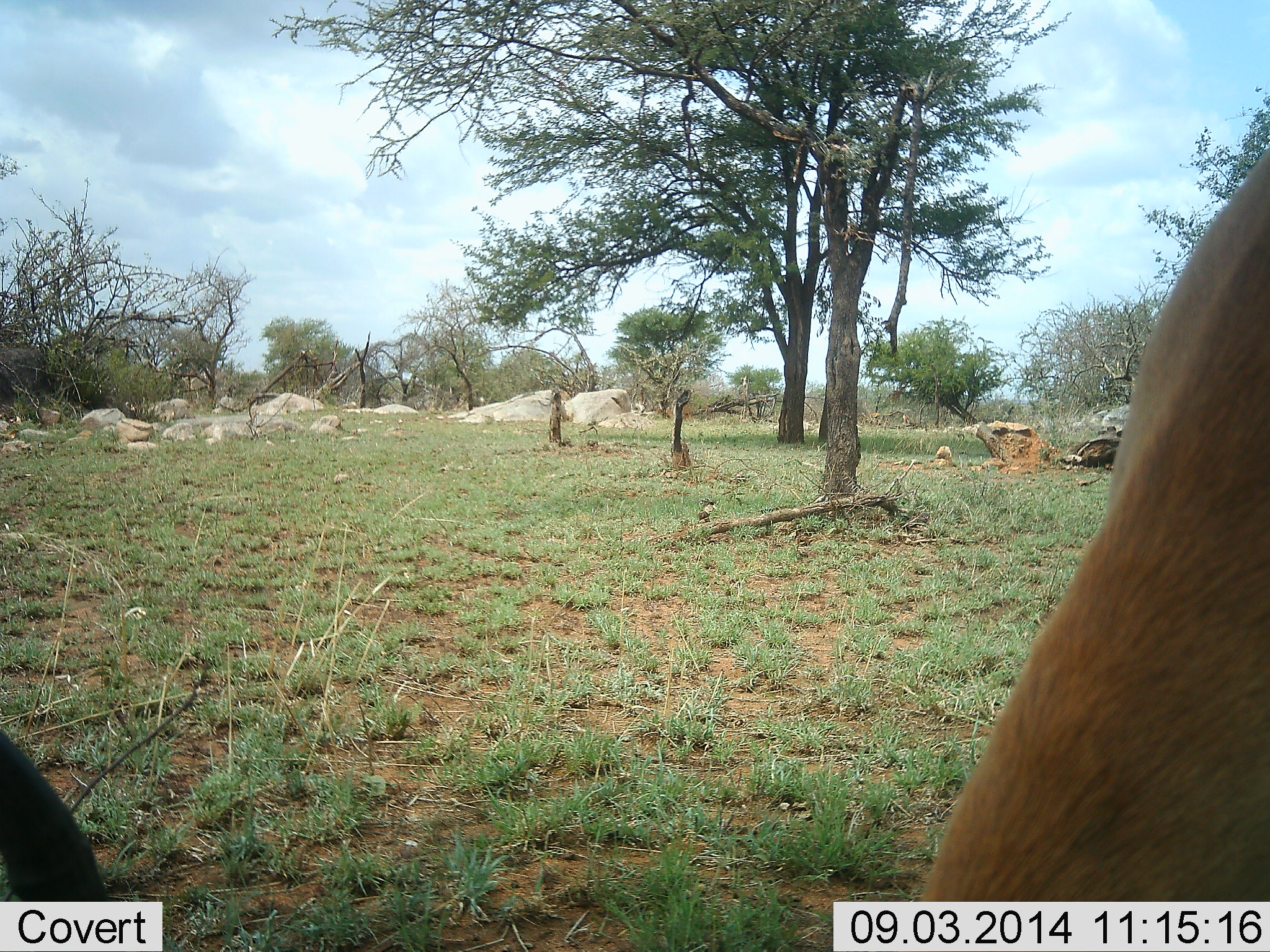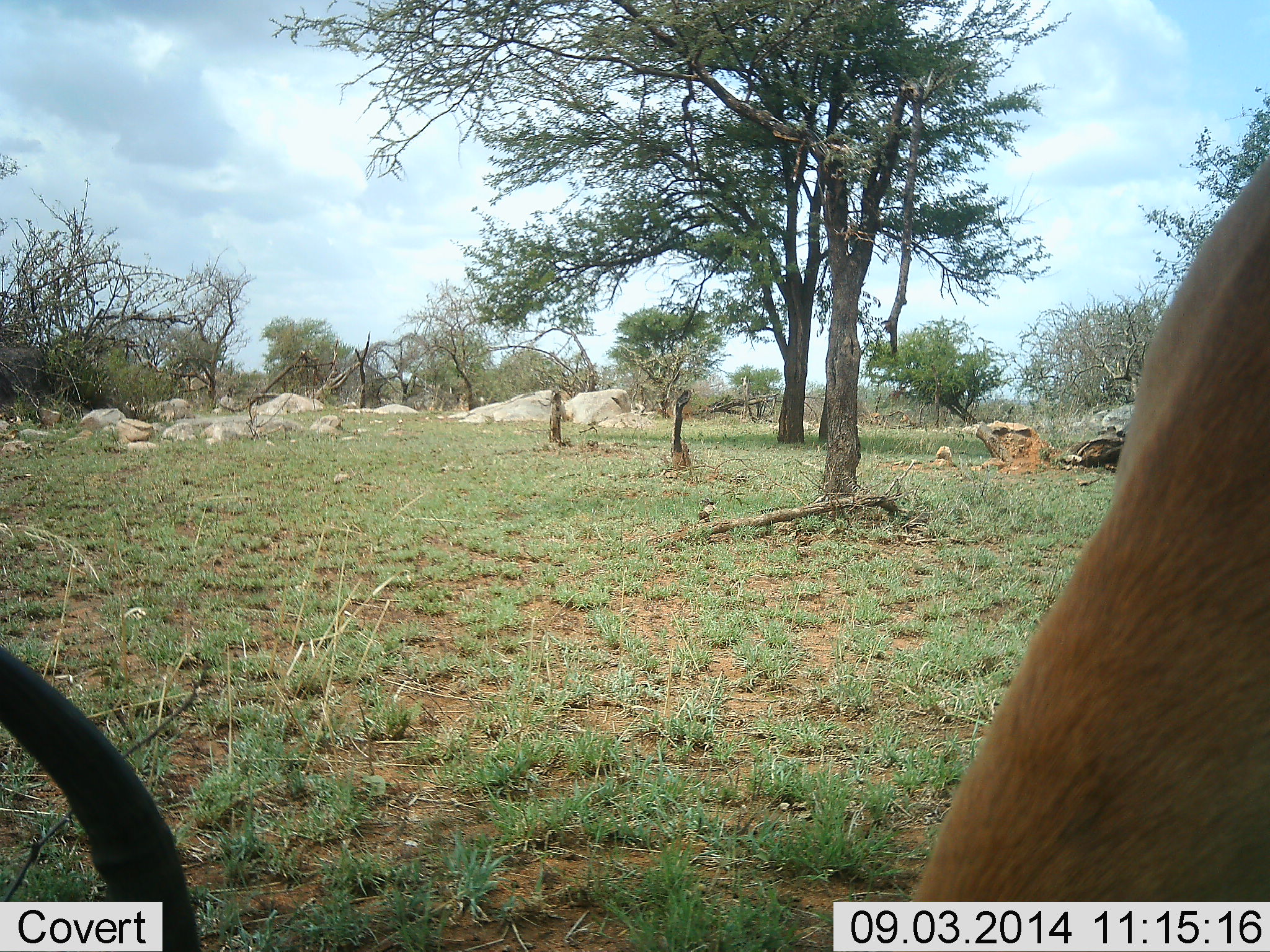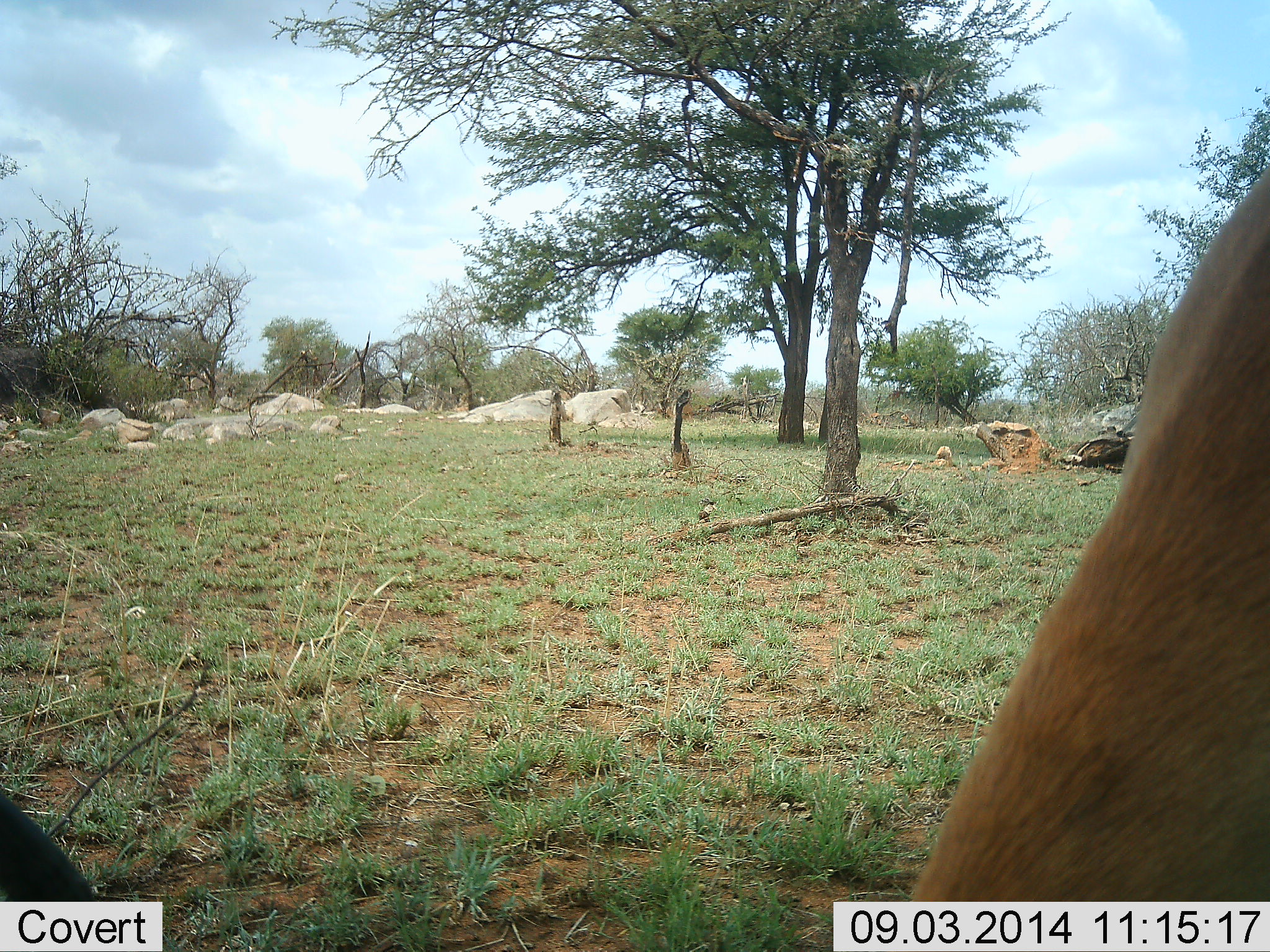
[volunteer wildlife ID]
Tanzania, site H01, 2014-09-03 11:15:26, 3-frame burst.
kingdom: Animalia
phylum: Chordata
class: Mammalia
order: Artiodactyla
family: Bovidae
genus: Aepyceros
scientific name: Aepyceros melampus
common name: impala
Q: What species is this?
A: Impala (Aepyceros melampus).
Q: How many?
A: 1.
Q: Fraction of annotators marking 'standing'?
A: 14%.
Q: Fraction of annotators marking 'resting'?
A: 0%.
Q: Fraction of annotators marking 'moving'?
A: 0%.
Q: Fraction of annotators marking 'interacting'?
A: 0%.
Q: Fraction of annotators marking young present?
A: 0%.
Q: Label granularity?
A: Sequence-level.